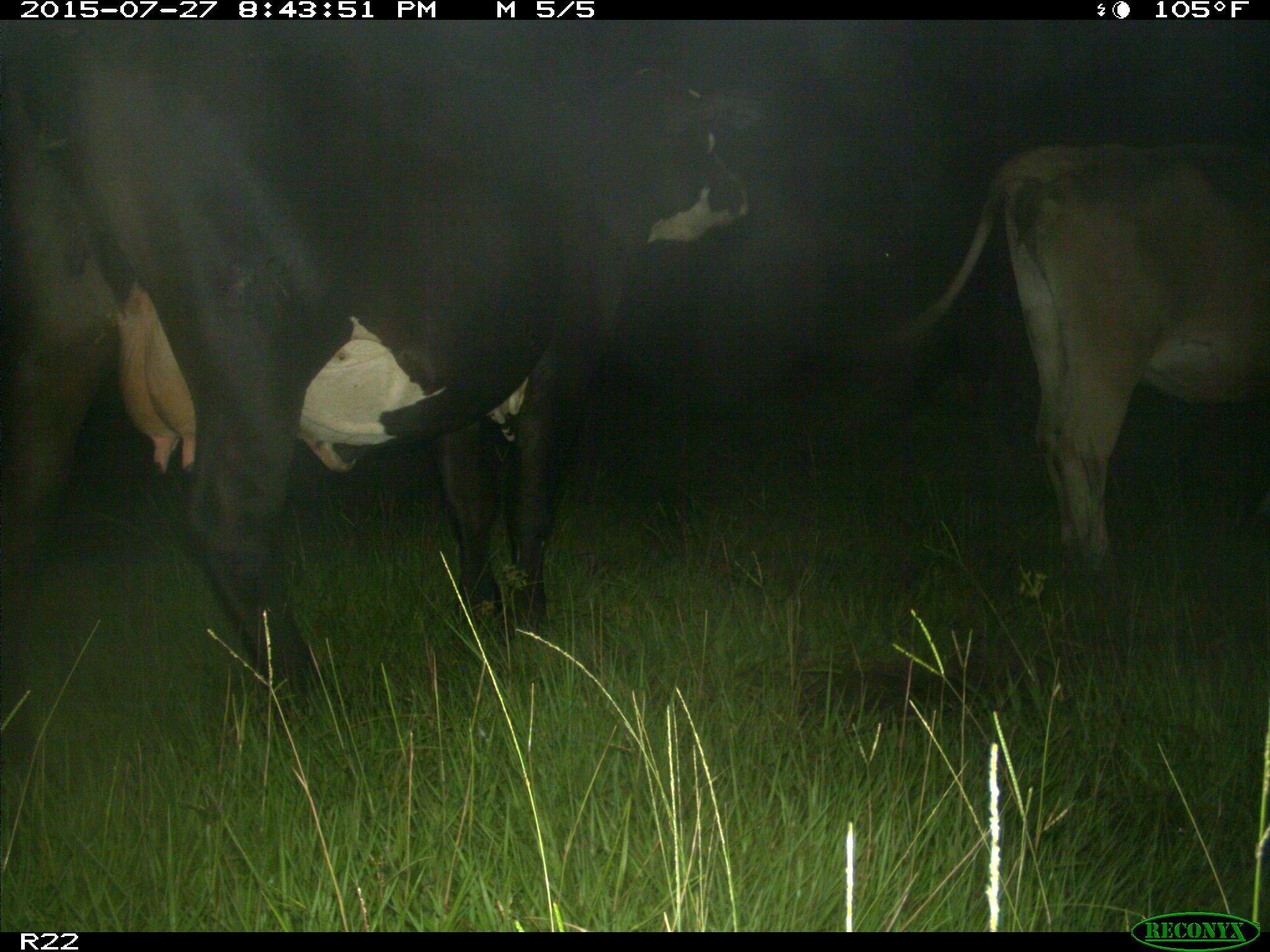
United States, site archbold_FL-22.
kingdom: Animalia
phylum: Chordata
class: Mammalia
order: Artiodactyla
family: Bovidae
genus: Bos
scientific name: Bos taurus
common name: domestic cow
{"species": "Bos taurus (domestic cow)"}